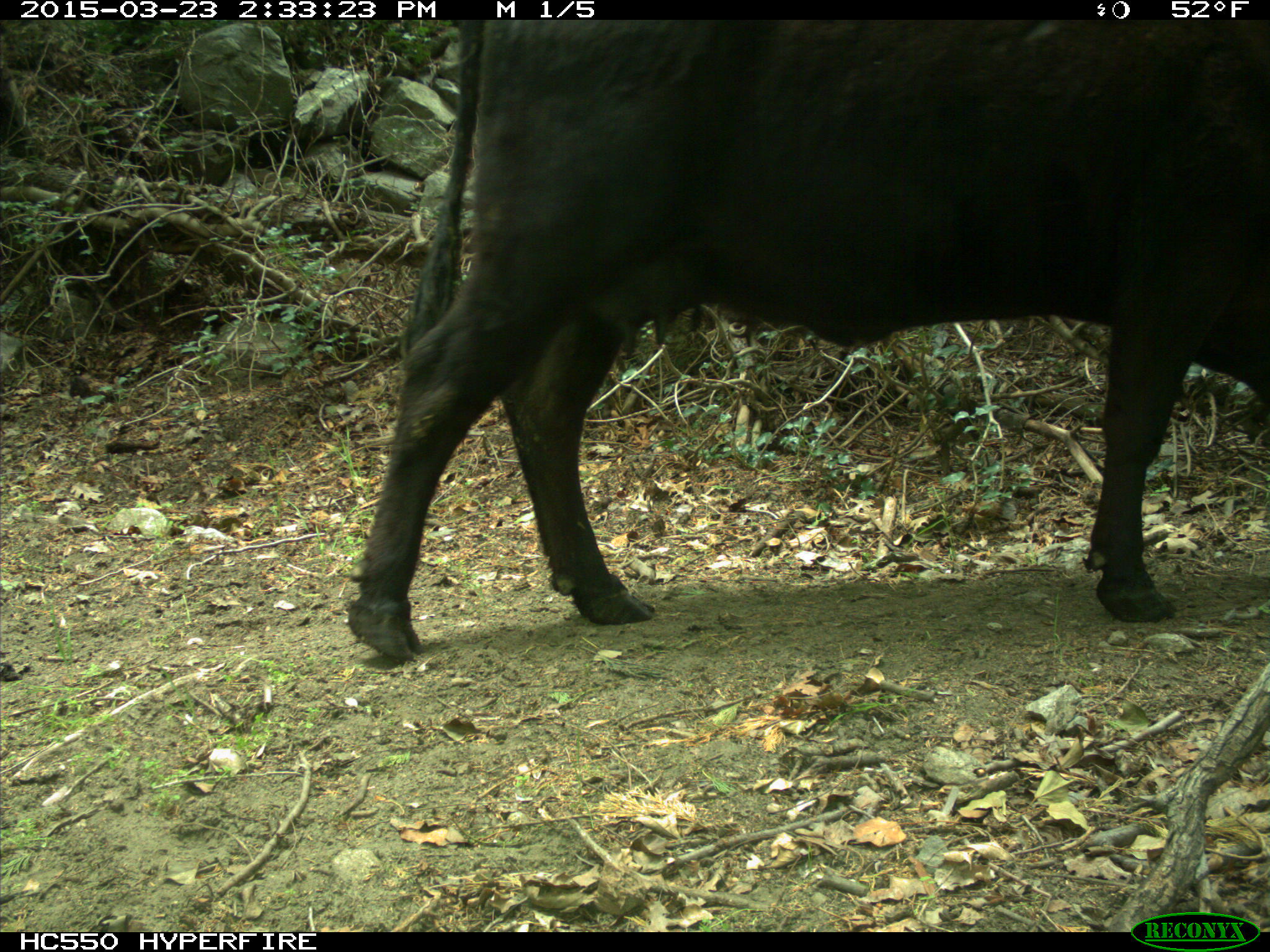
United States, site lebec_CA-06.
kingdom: Animalia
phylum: Chordata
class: Mammalia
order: Artiodactyla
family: Bovidae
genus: Bos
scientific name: Bos taurus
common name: domestic cow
Bos taurus (domestic cow).